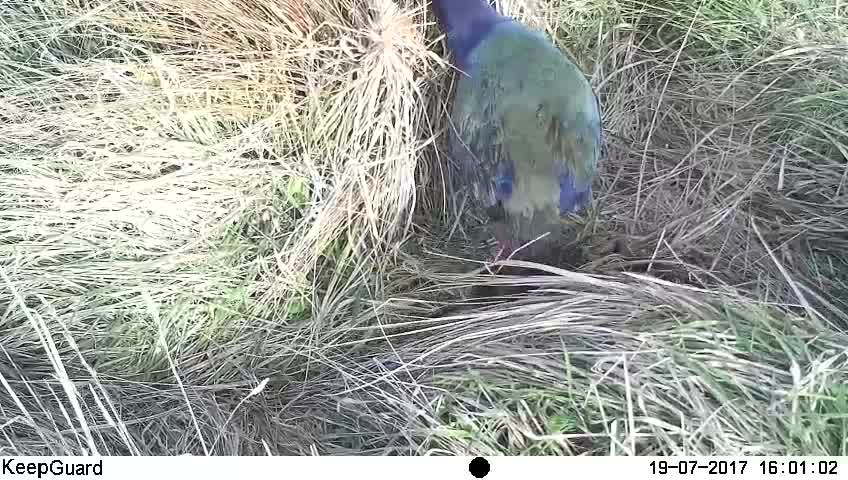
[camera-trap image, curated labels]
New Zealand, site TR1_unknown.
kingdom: Animalia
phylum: Chordata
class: Aves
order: Gruiformes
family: Rallidae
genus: Porphyrio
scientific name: Porphyrio mantelli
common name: takahe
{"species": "takahe (Porphyrio mantelli)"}